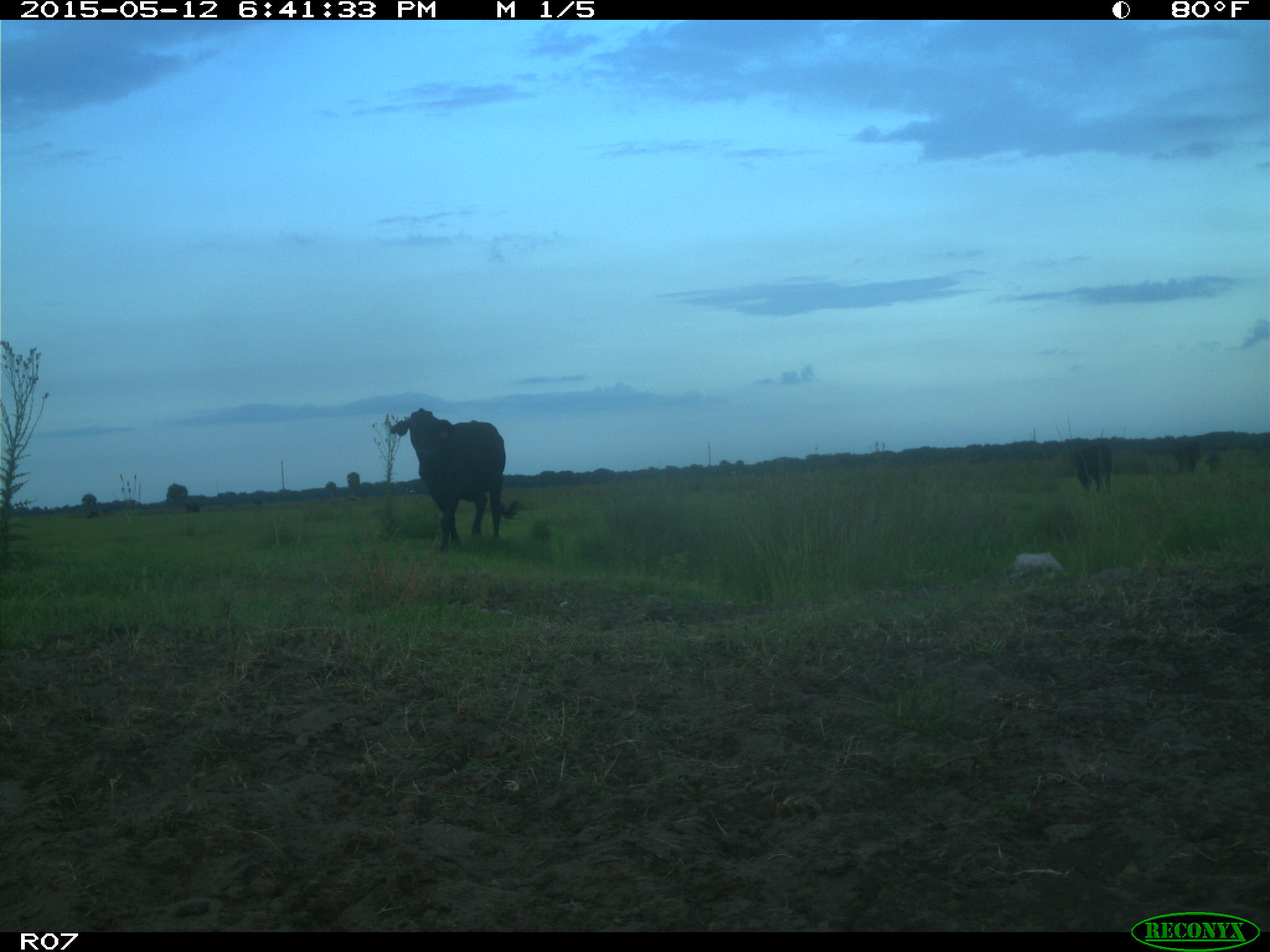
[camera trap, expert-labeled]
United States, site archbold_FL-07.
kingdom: Animalia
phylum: Chordata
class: Mammalia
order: Artiodactyla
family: Bovidae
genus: Bos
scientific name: Bos taurus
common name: domestic cow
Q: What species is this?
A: Bos taurus (domestic cow).